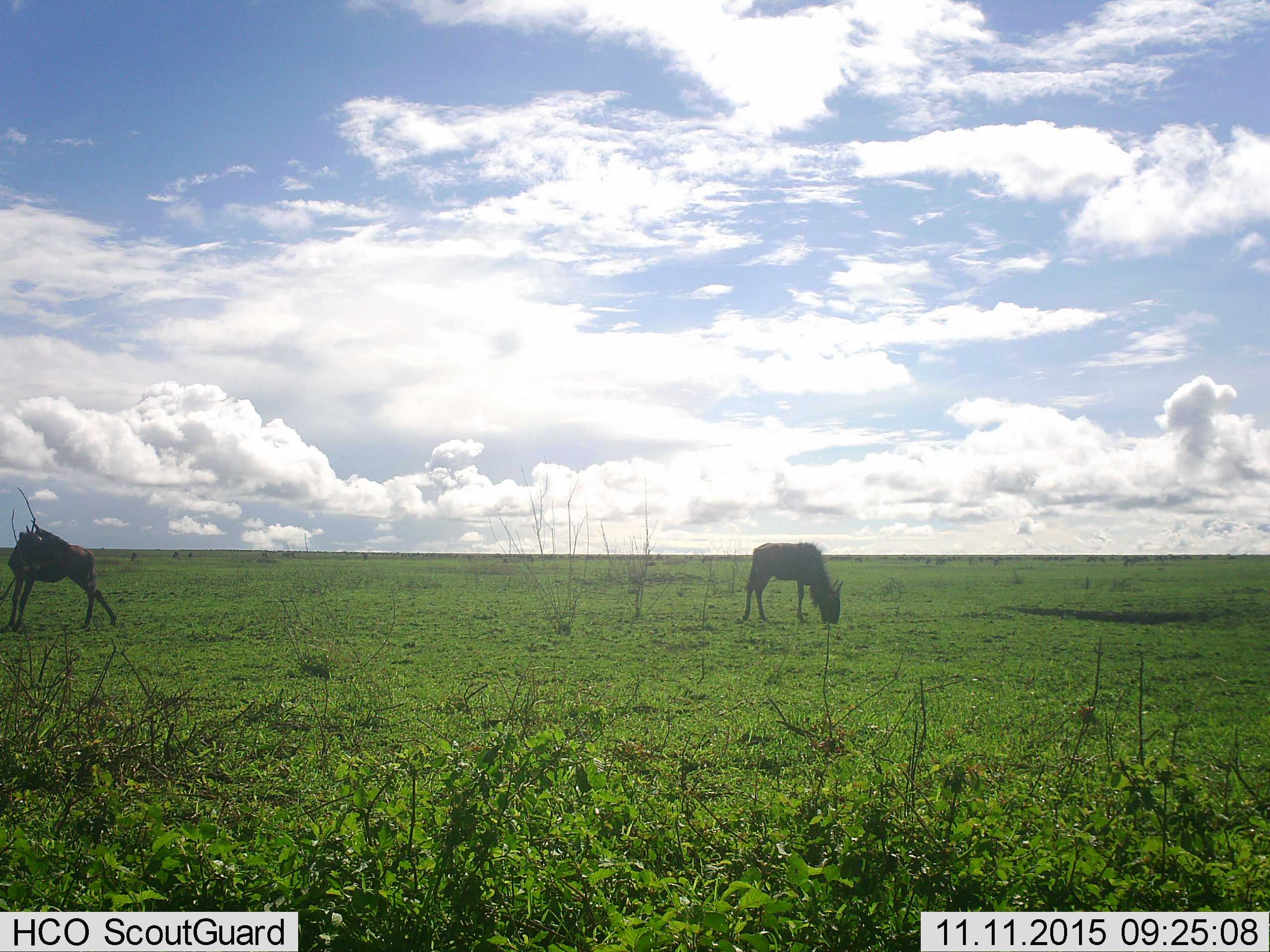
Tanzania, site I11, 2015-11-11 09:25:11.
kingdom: Animalia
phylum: Chordata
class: Mammalia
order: Artiodactyla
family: Bovidae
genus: Connochaetes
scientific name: Connochaetes taurinus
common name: blue wildebeest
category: wildebeest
Wildebeest (blue wildebeest) (Connochaetes taurinus), count 2. Behavior (volunteer vote fractions): standing 78%, resting 0%, moving 22%, interacting 0%. Young present (vote fraction): 11%. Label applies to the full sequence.